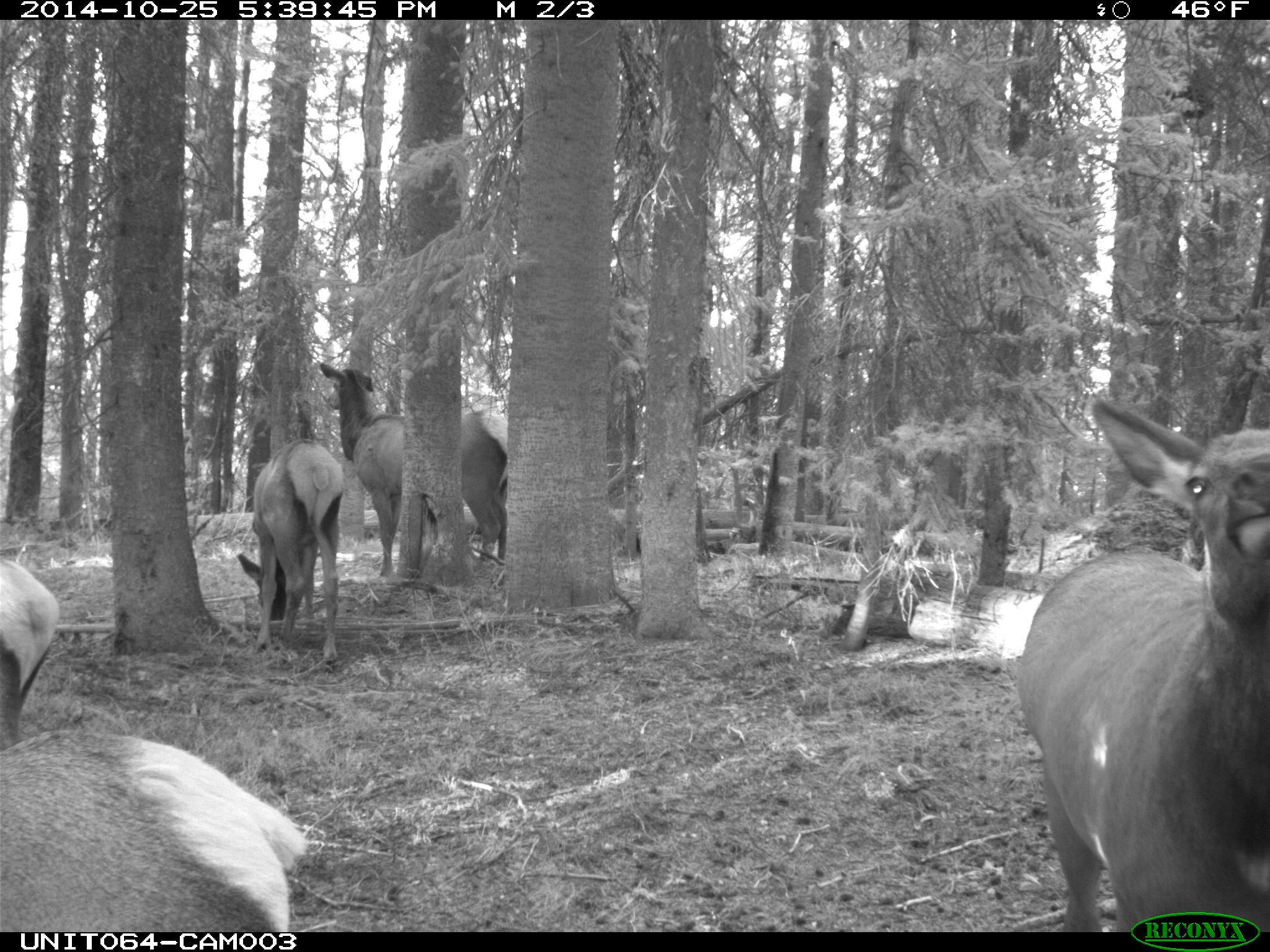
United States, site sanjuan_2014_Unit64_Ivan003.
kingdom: Animalia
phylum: Chordata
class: Mammalia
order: Artiodactyla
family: Cervidae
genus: Cervus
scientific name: Cervus elaphus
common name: red deer